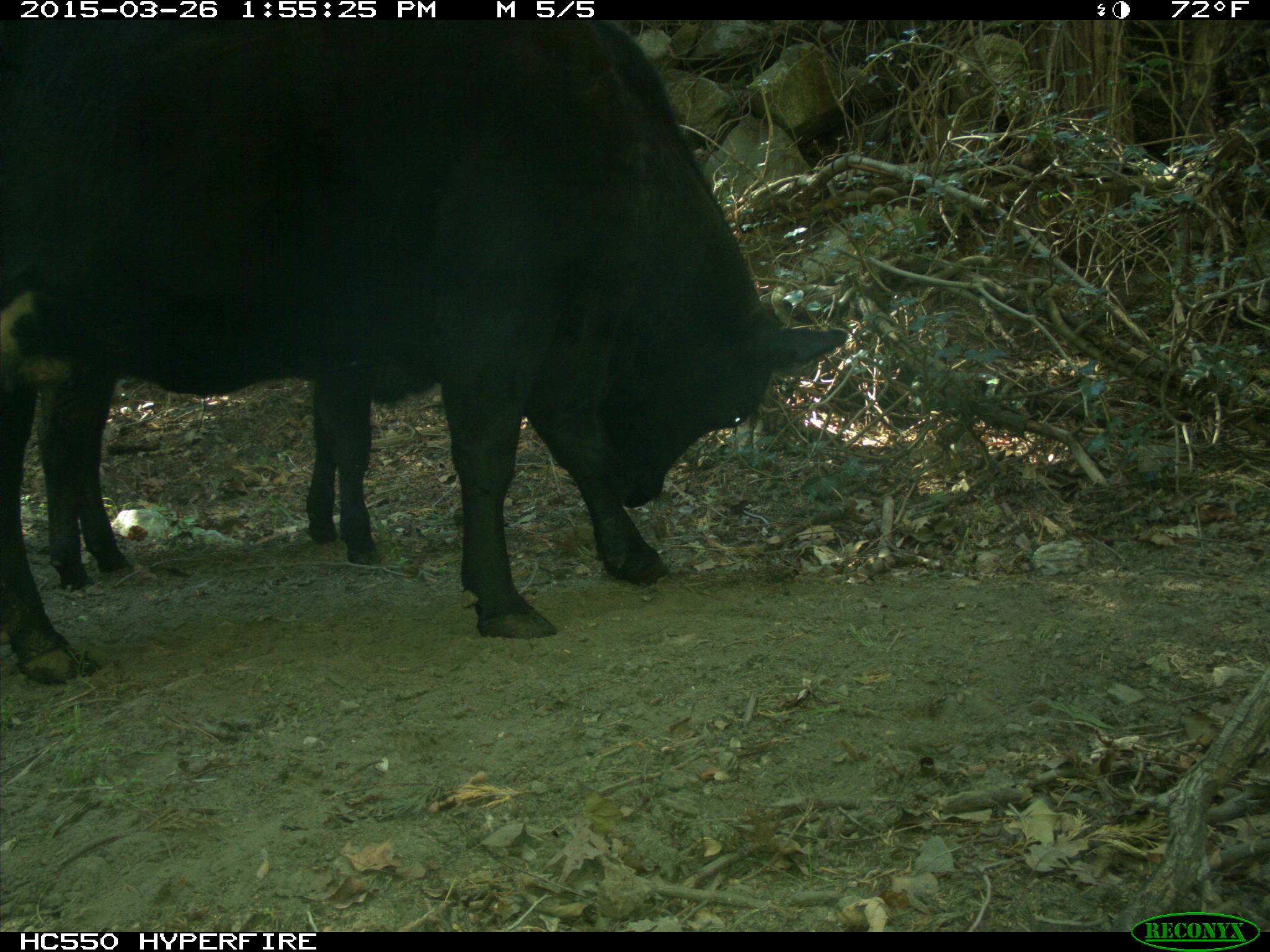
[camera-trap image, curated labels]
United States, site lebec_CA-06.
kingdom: Animalia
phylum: Chordata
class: Mammalia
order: Artiodactyla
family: Bovidae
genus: Bos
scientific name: Bos taurus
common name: domestic cow